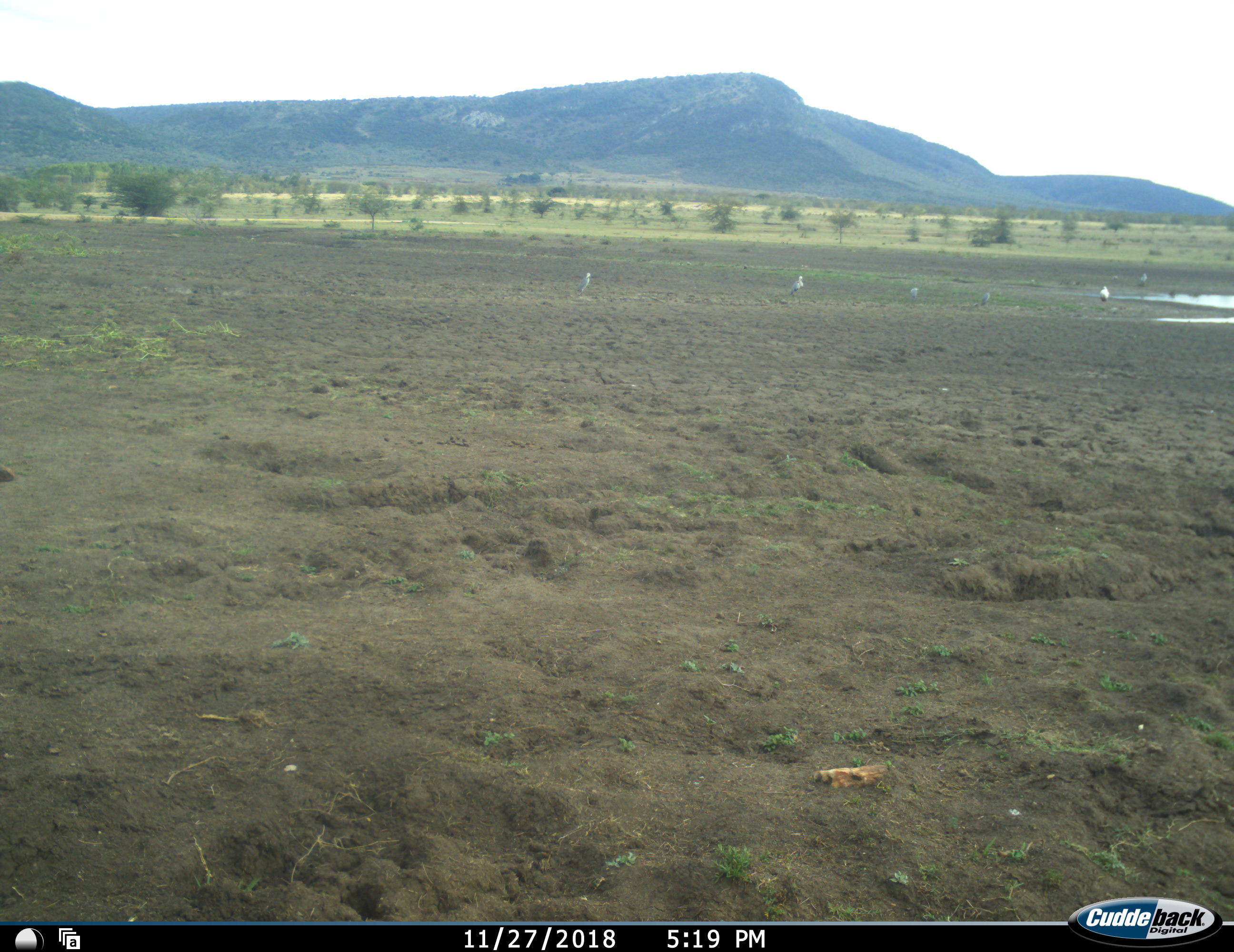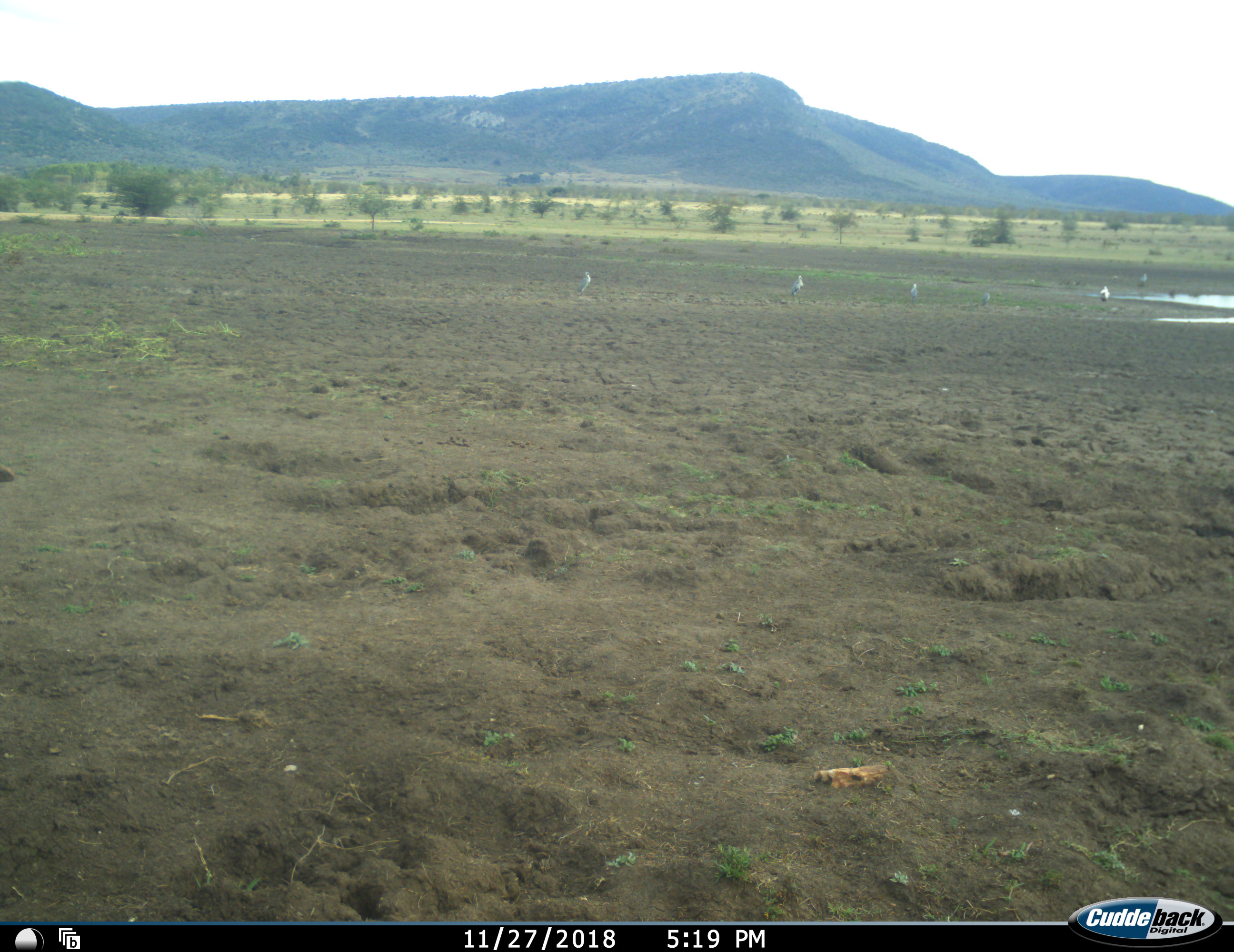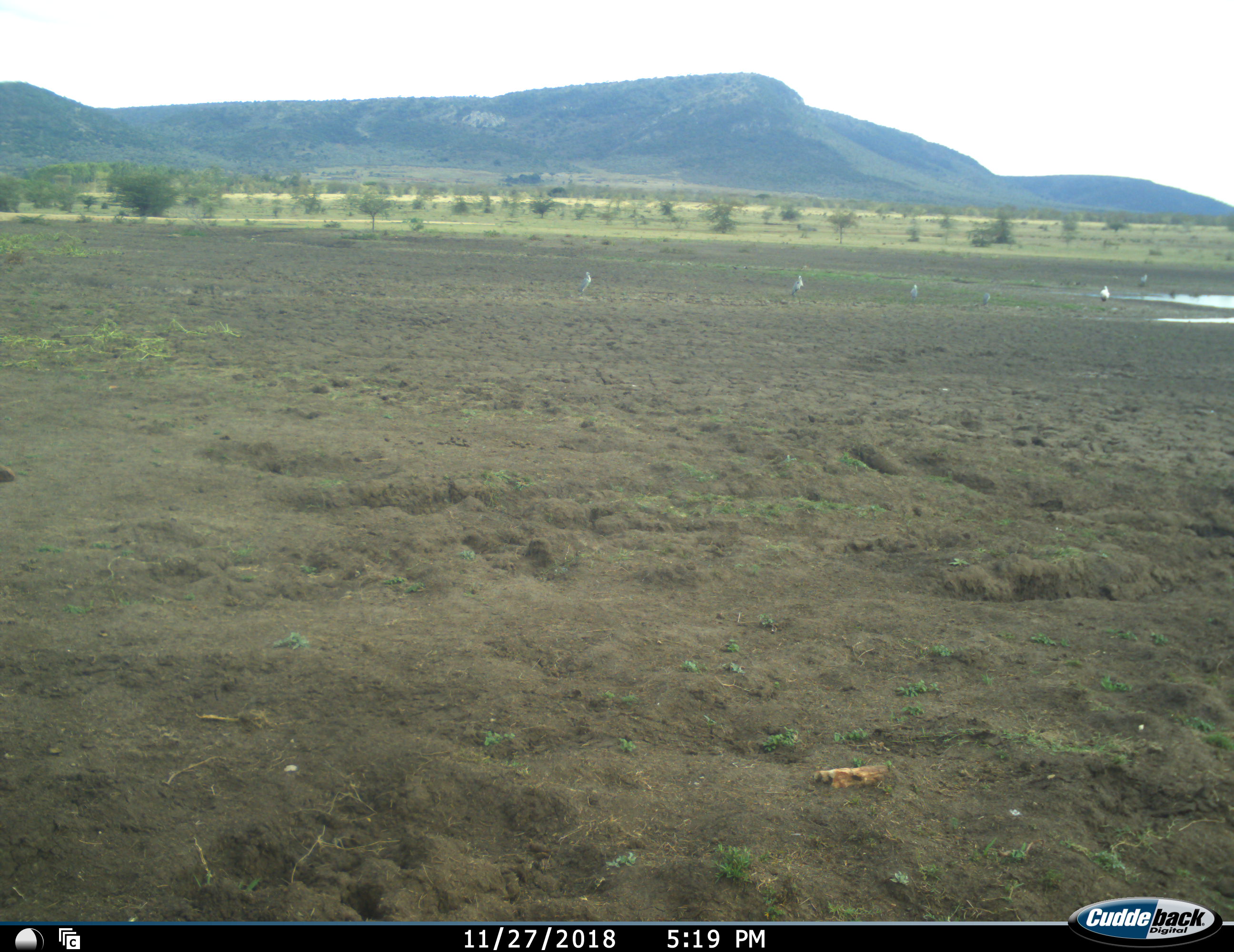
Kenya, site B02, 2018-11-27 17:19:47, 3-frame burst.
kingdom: Animalia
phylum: Chordata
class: Aves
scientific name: Aves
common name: bird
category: birdother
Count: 6.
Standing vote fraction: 100%.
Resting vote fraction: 12%.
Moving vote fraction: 12%.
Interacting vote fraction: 0%.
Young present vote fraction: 0%.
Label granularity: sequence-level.